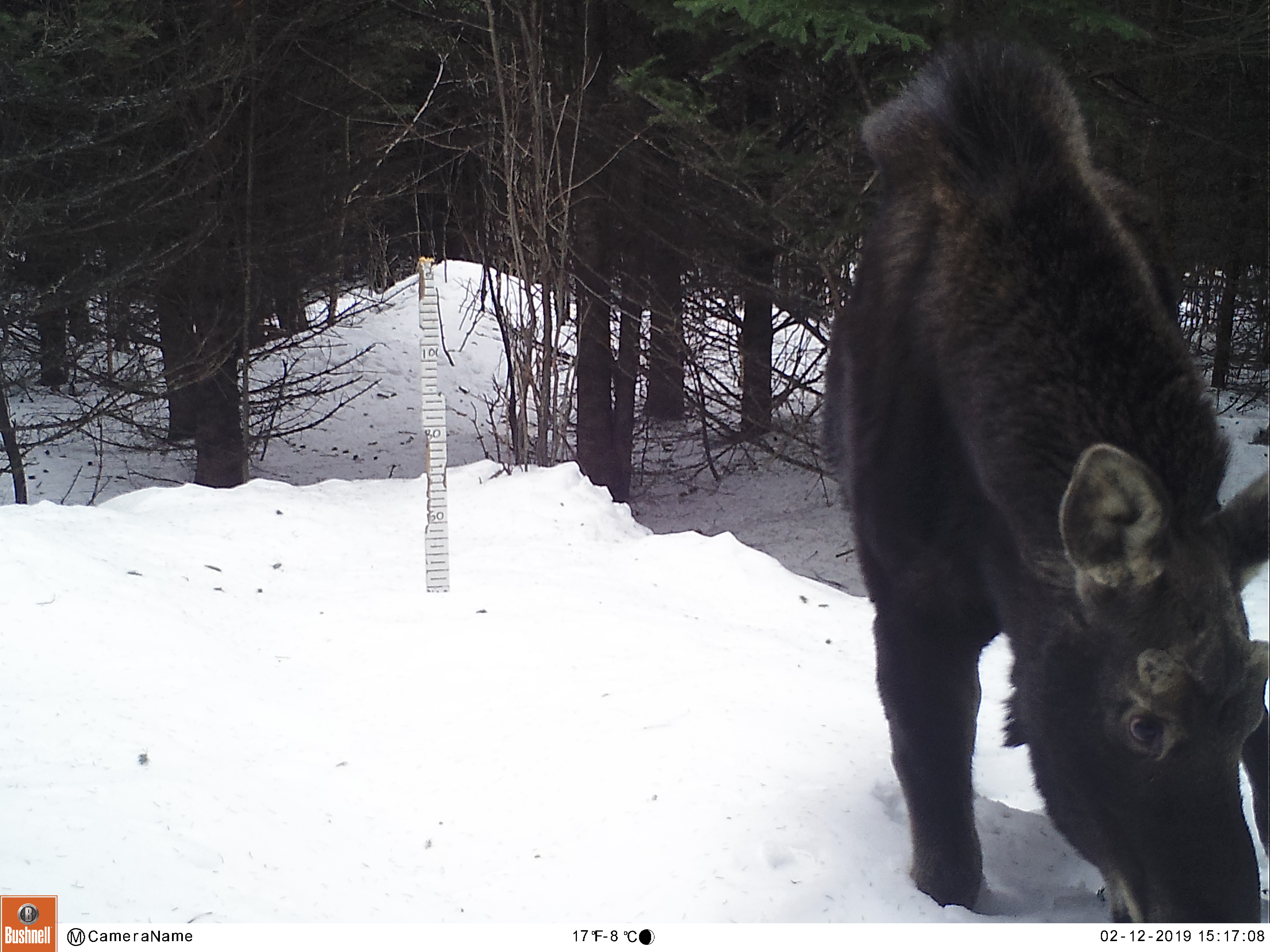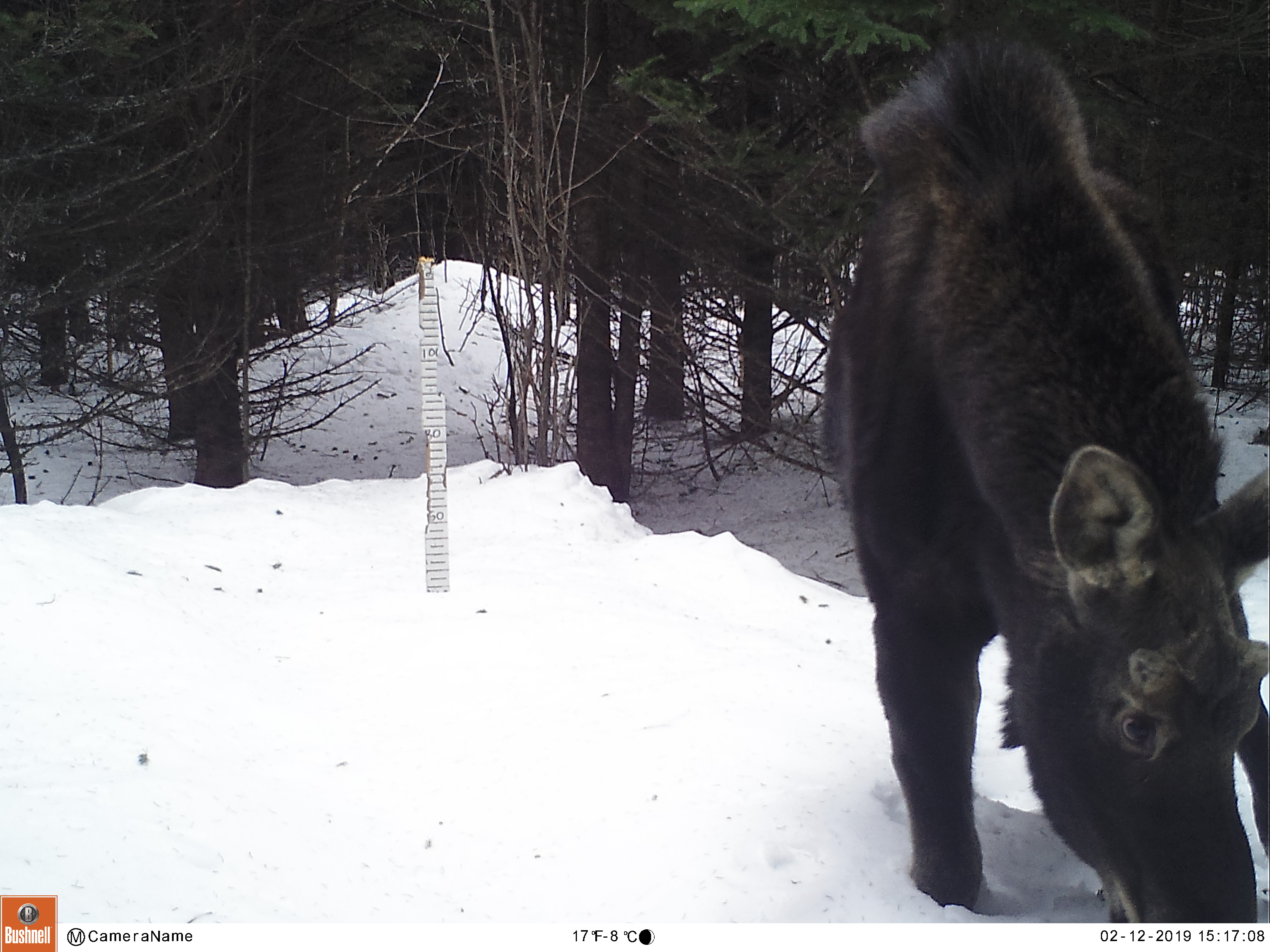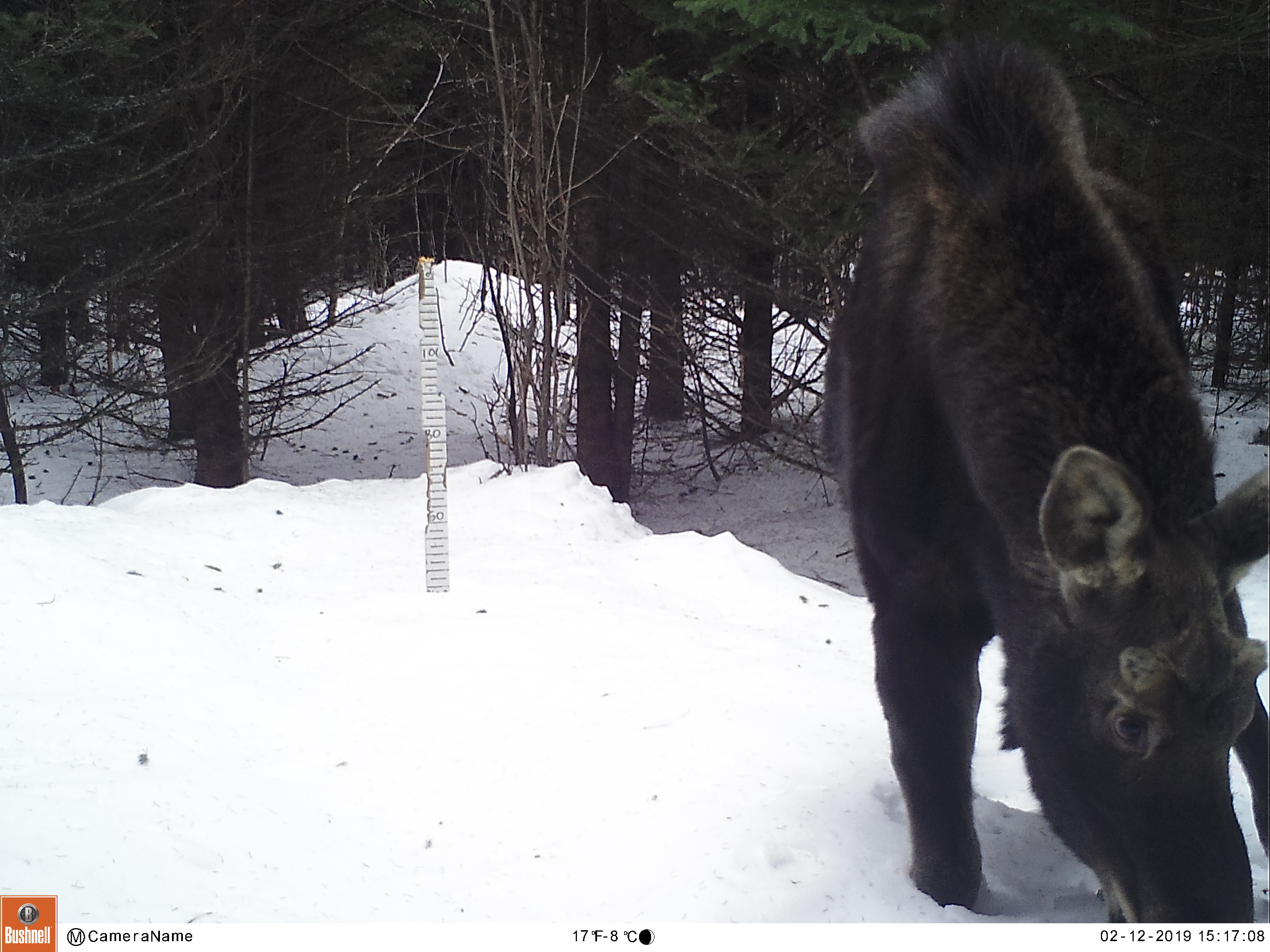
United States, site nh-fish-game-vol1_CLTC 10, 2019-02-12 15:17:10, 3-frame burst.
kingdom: Animalia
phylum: Chordata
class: Mammalia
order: Artiodactyla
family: Cervidae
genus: Alces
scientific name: Alces alces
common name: moose